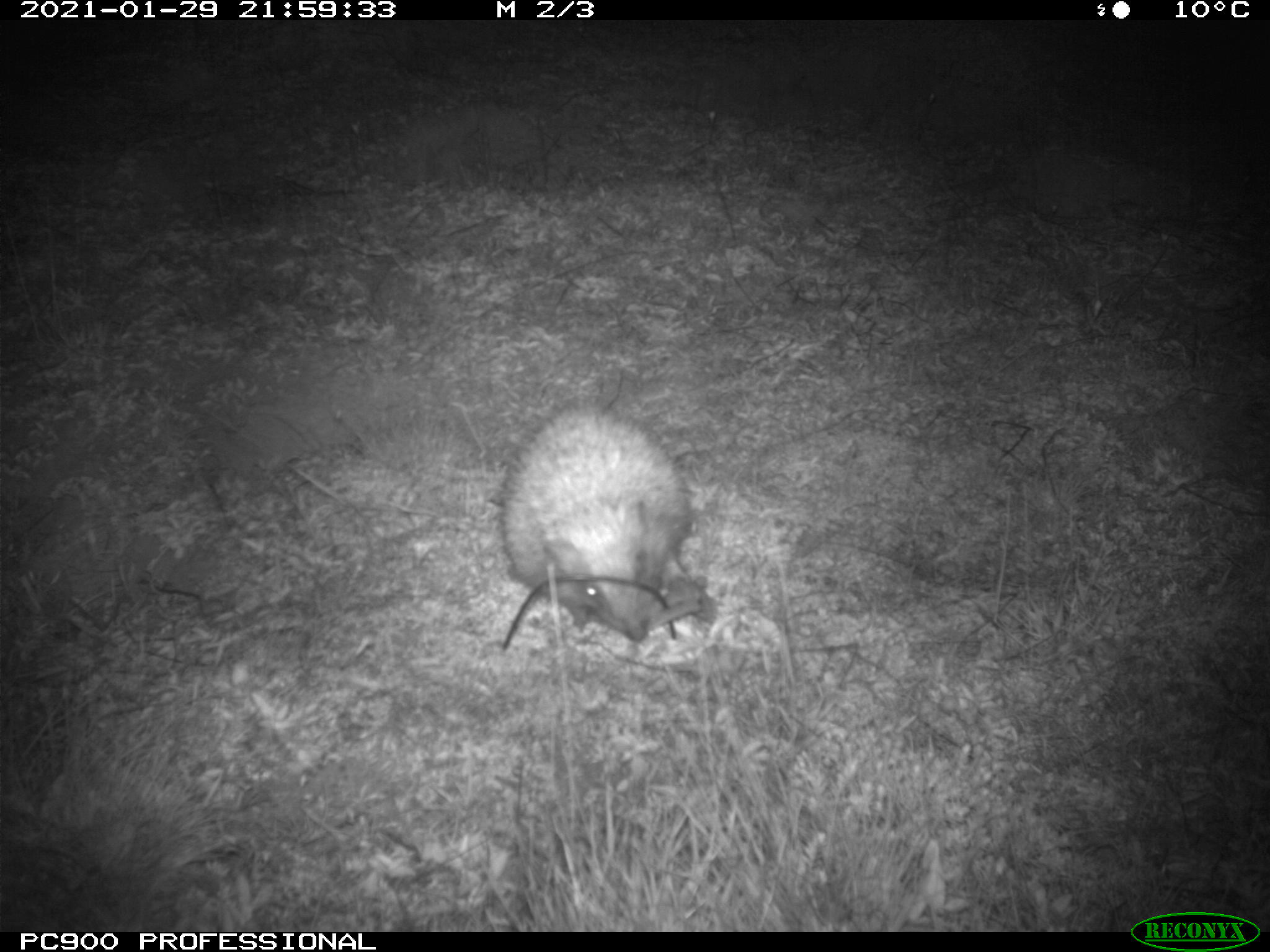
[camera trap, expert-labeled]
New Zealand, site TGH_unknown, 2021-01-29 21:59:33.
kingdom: Animalia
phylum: Chordata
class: Mammalia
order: Eulipotyphla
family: Erinaceidae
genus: Erinaceus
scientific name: Erinaceus europaeus europaeus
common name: european hedgehog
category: hedgehog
Hedgehog (european hedgehog) (Erinaceus europaeus europaeus).